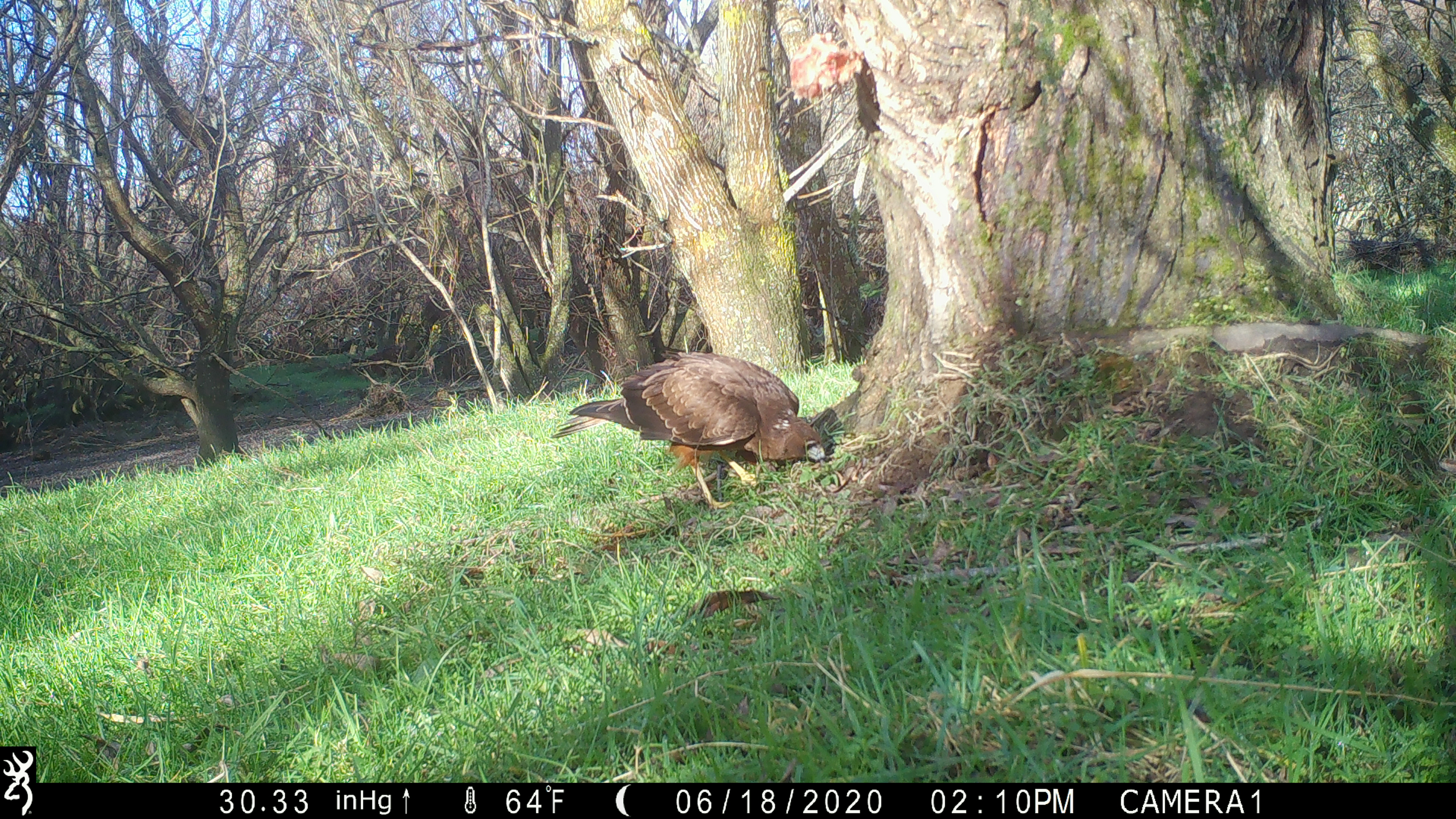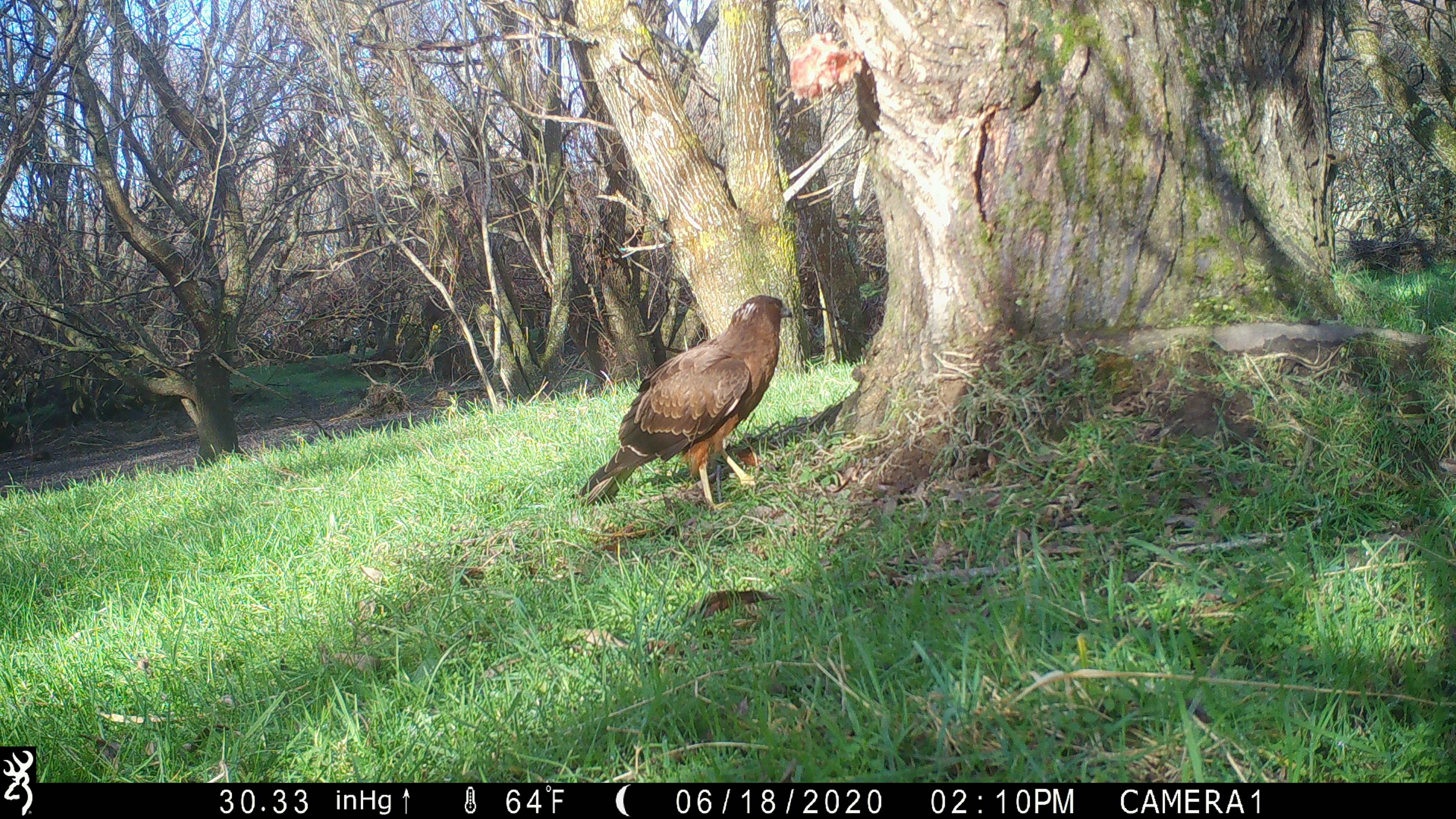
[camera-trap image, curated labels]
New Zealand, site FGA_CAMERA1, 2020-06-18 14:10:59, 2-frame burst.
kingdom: Animalia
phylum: Chordata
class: Aves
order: Accipitriformes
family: Accipitridae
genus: Circus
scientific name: Circus approximans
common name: swamp harrier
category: harrier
Harrier (swamp harrier) (Circus approximans).